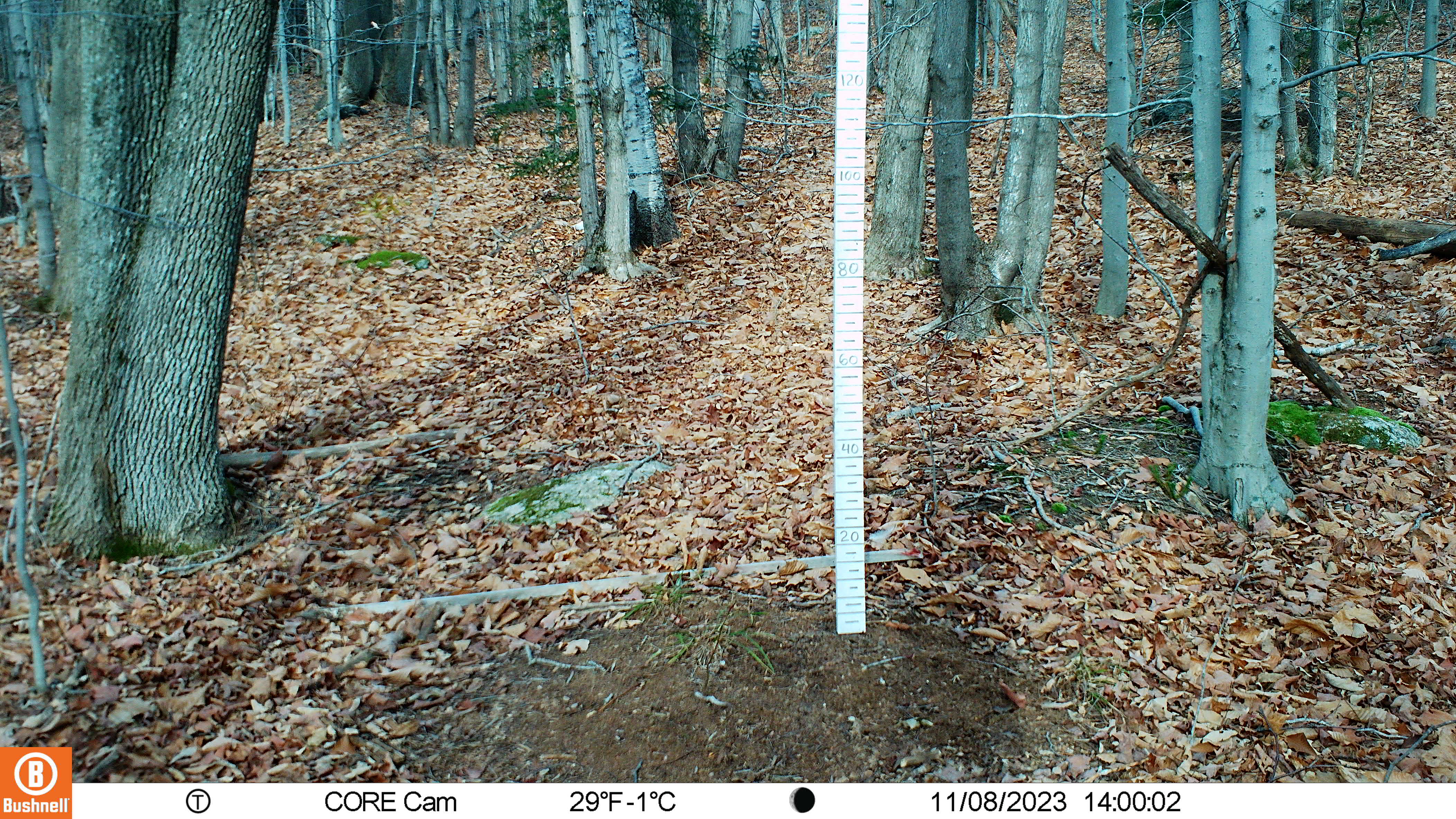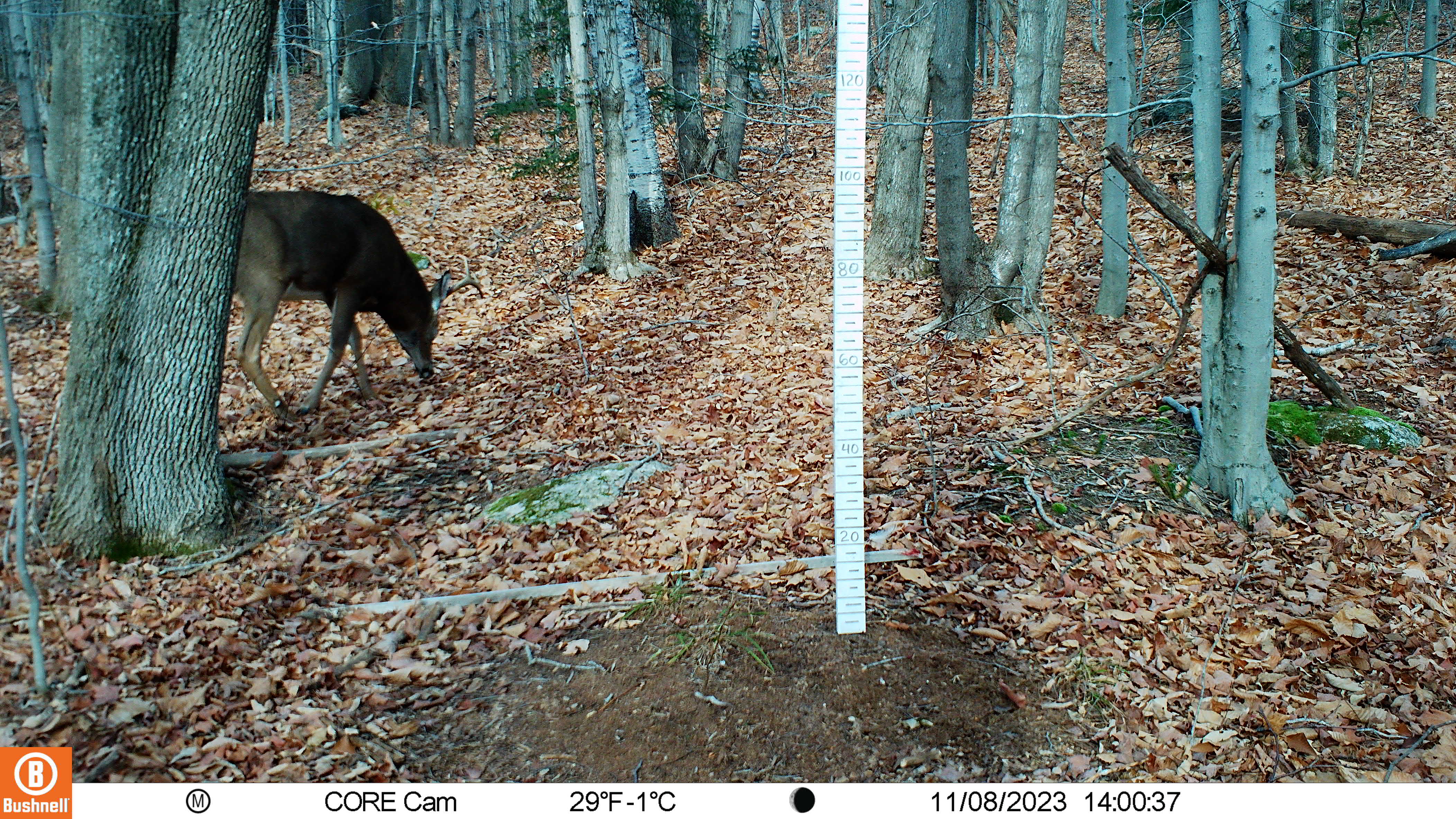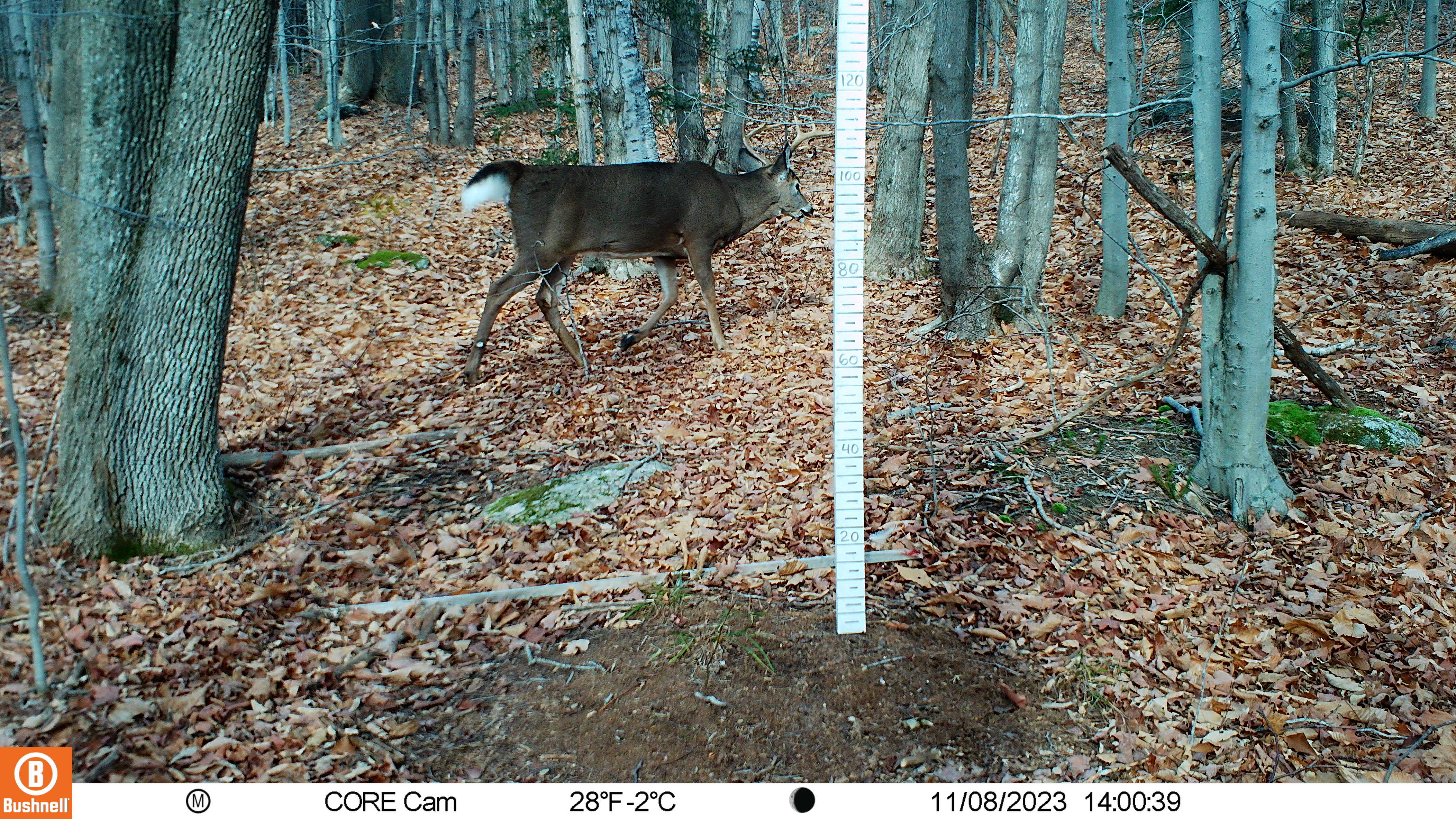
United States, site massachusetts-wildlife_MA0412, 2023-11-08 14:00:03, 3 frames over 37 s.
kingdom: Animalia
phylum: Chordata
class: Mammalia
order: Artiodactyla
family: Cervidae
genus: Odocoileus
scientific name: Odocoileus virginianus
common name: white-tailed deer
White-tailed deer (Odocoileus virginianus).